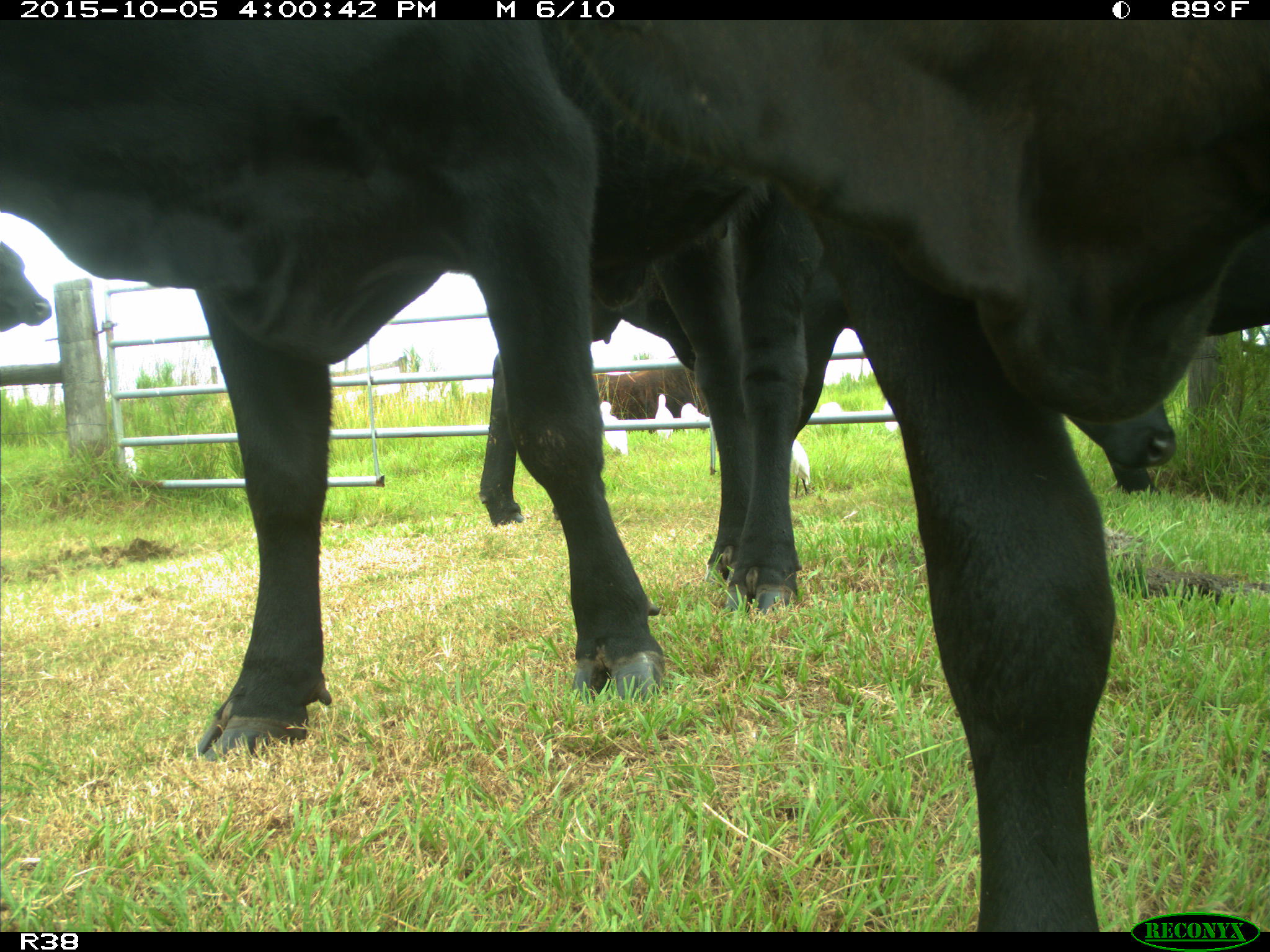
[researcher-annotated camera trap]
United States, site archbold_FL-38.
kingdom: Animalia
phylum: Chordata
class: Mammalia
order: Artiodactyla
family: Bovidae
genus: Bos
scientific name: Bos taurus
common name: domestic cow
Bos taurus (domestic cow).